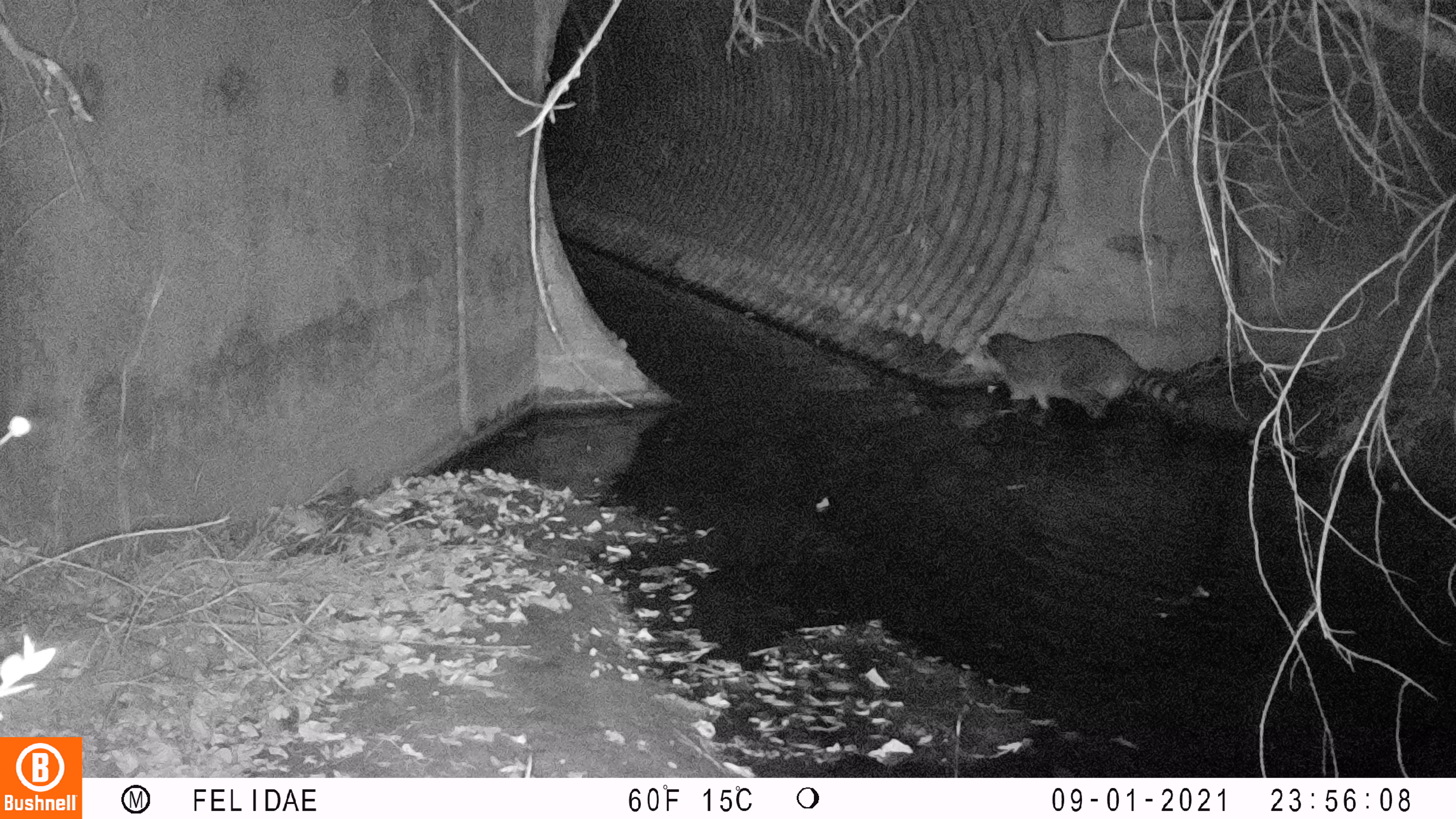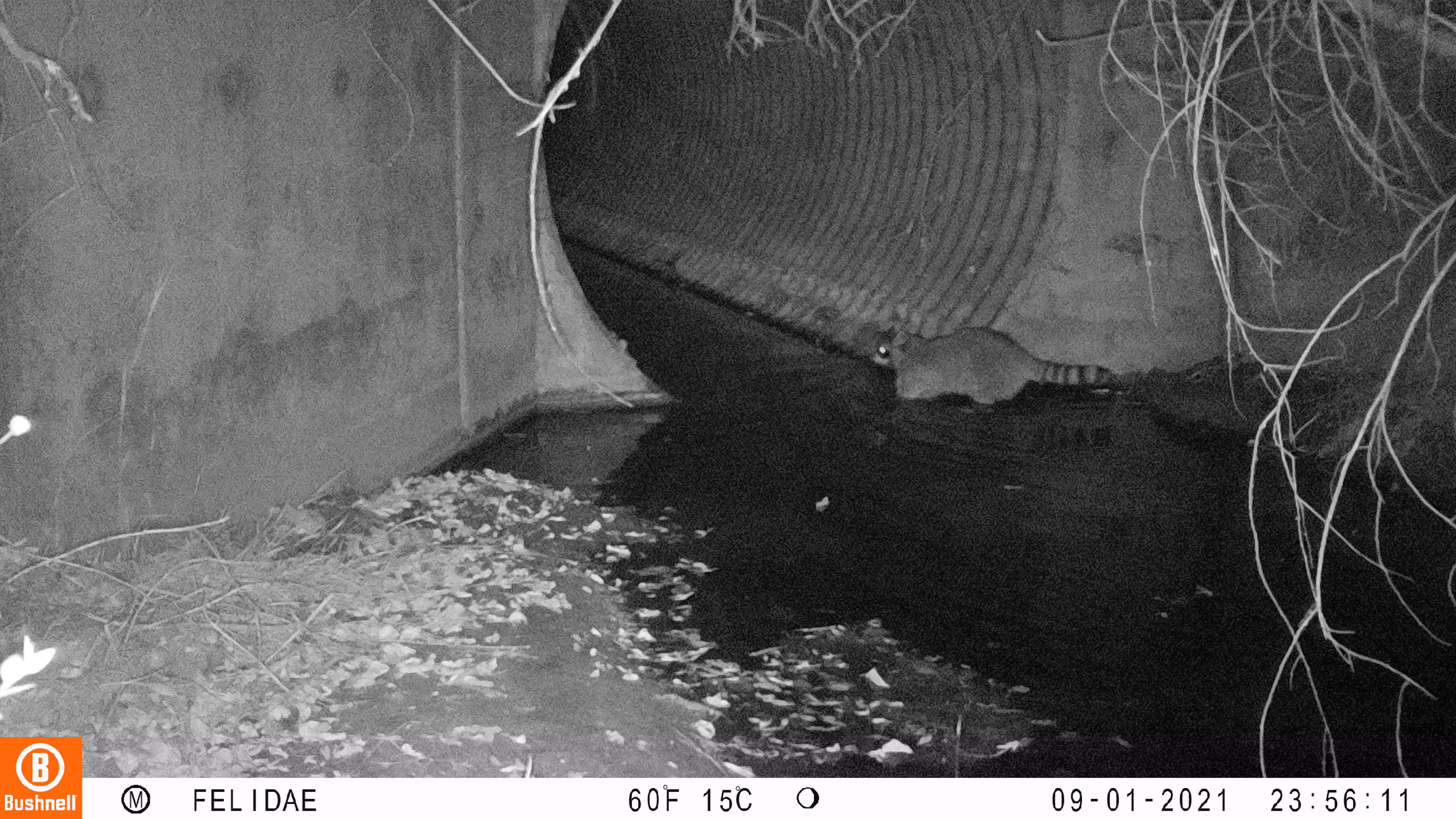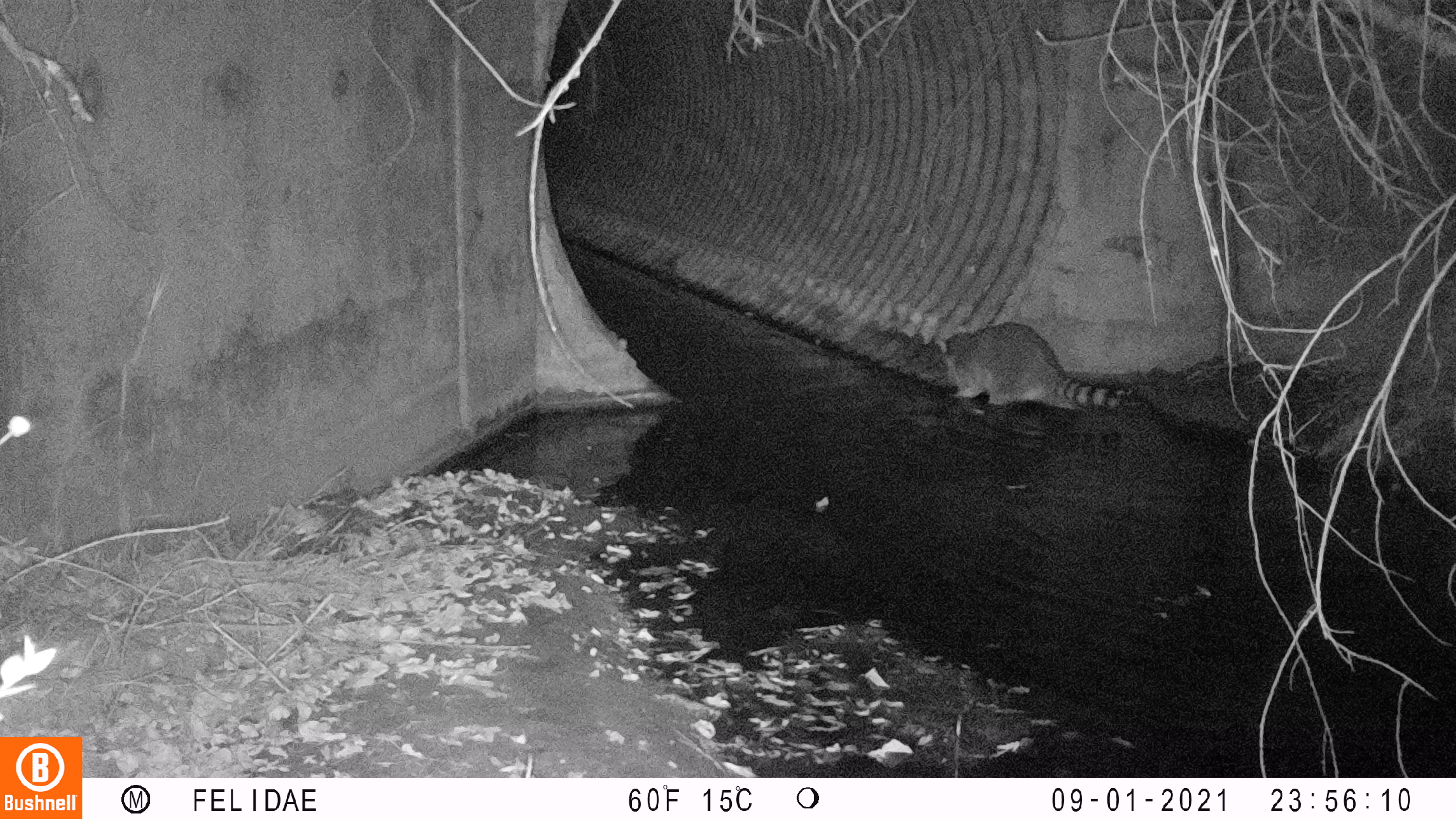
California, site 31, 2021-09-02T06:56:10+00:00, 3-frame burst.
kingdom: Animalia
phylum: Chordata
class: Mammalia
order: Carnivora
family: Procyonidae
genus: Procyon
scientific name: Procyon lotor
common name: raccoon